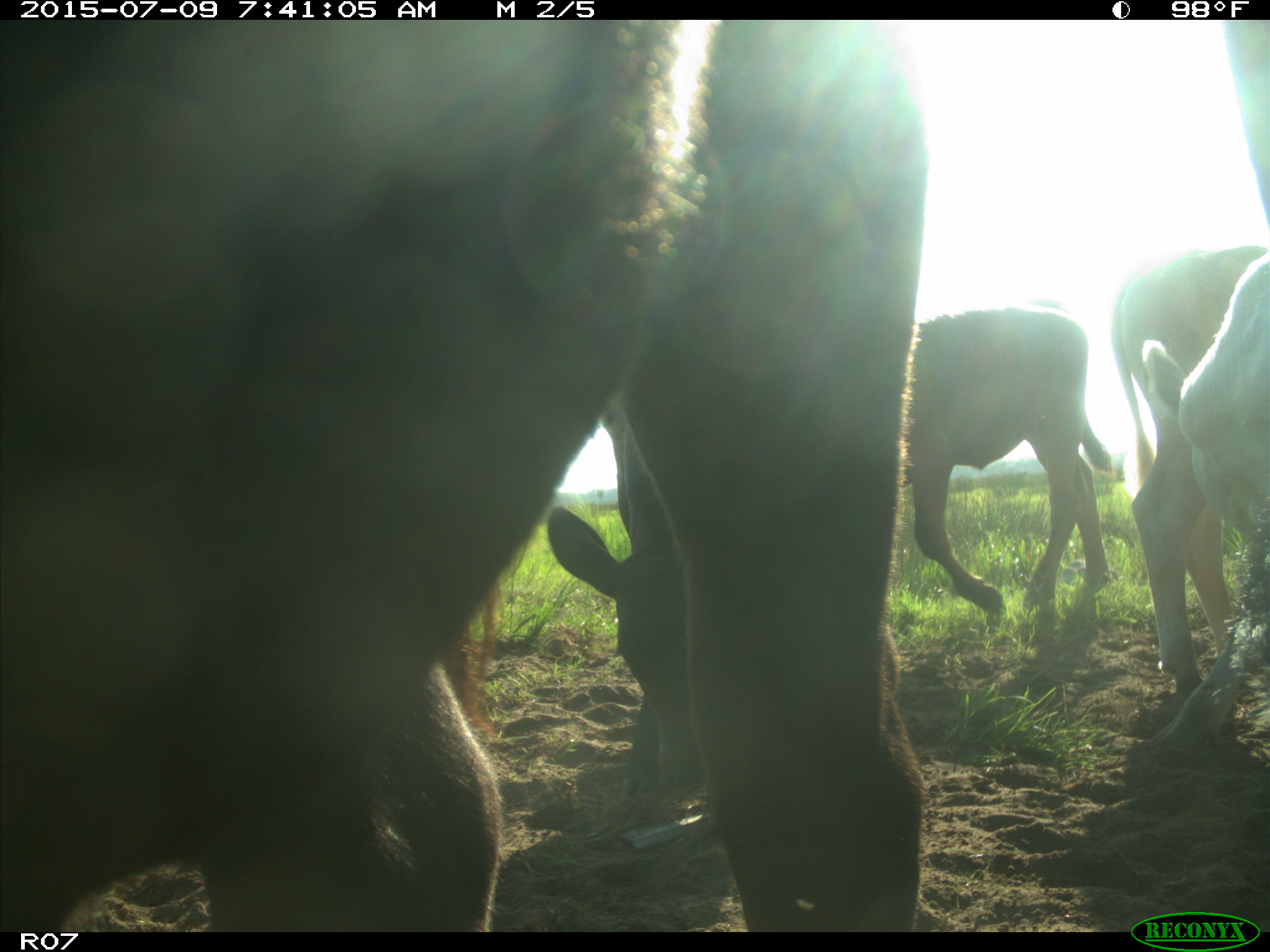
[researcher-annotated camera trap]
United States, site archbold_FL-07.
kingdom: Animalia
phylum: Chordata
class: Mammalia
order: Artiodactyla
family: Bovidae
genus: Bos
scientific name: Bos taurus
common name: domestic cow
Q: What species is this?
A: Bos taurus (domestic cow).